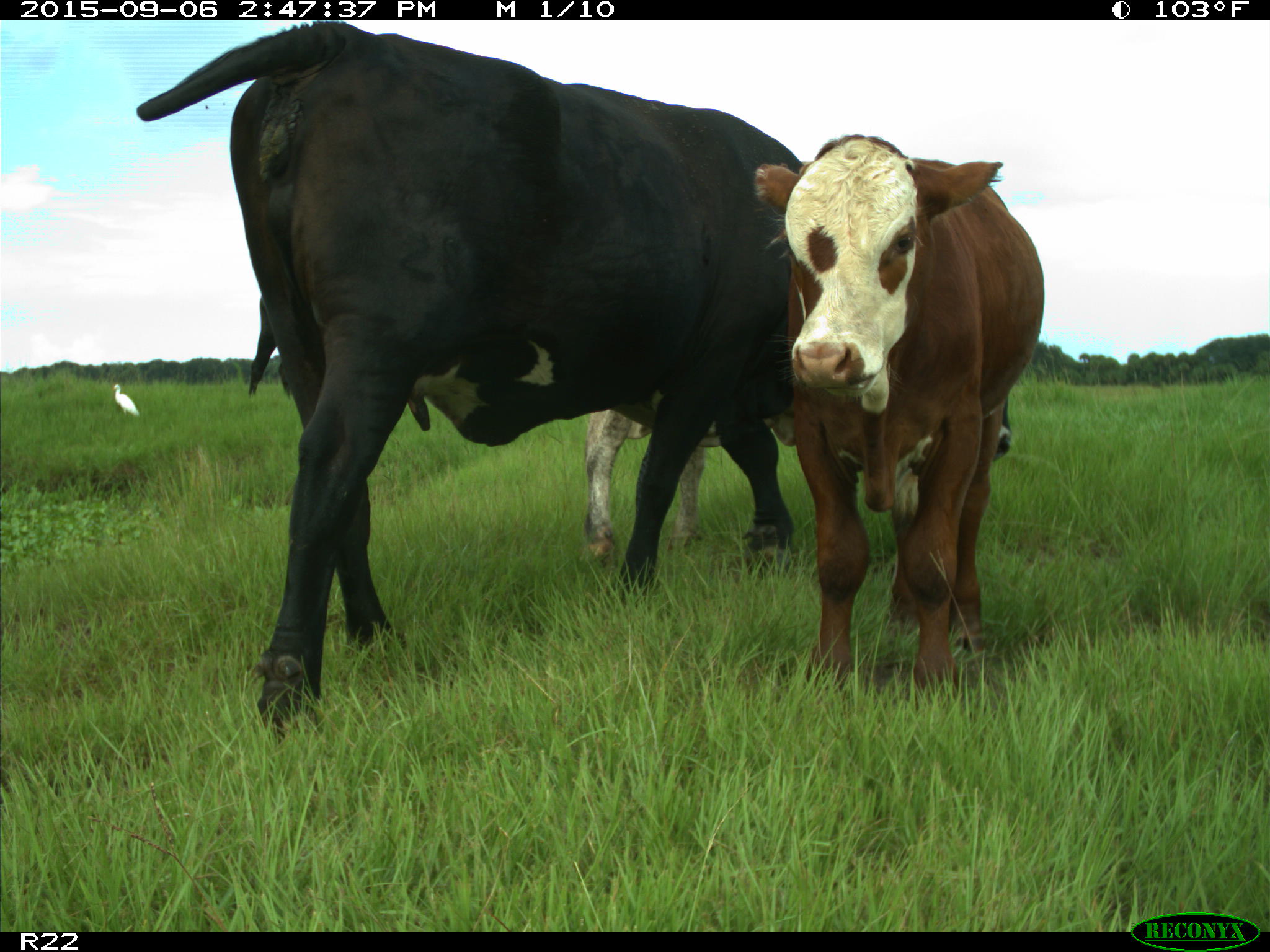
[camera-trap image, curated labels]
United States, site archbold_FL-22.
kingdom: Animalia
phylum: Chordata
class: Mammalia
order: Artiodactyla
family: Bovidae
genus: Bos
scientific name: Bos taurus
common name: domestic cow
Bos taurus (domestic cow).